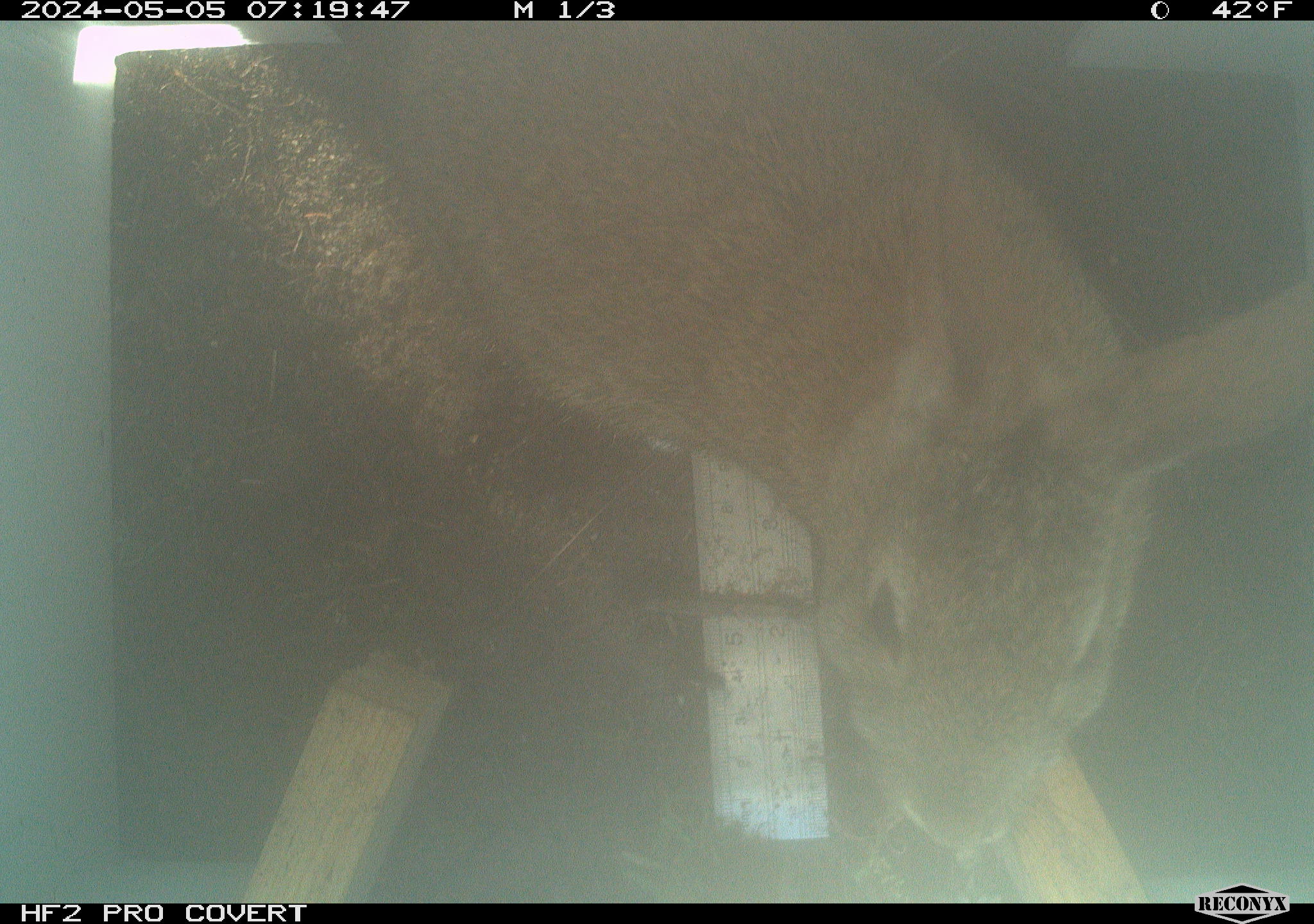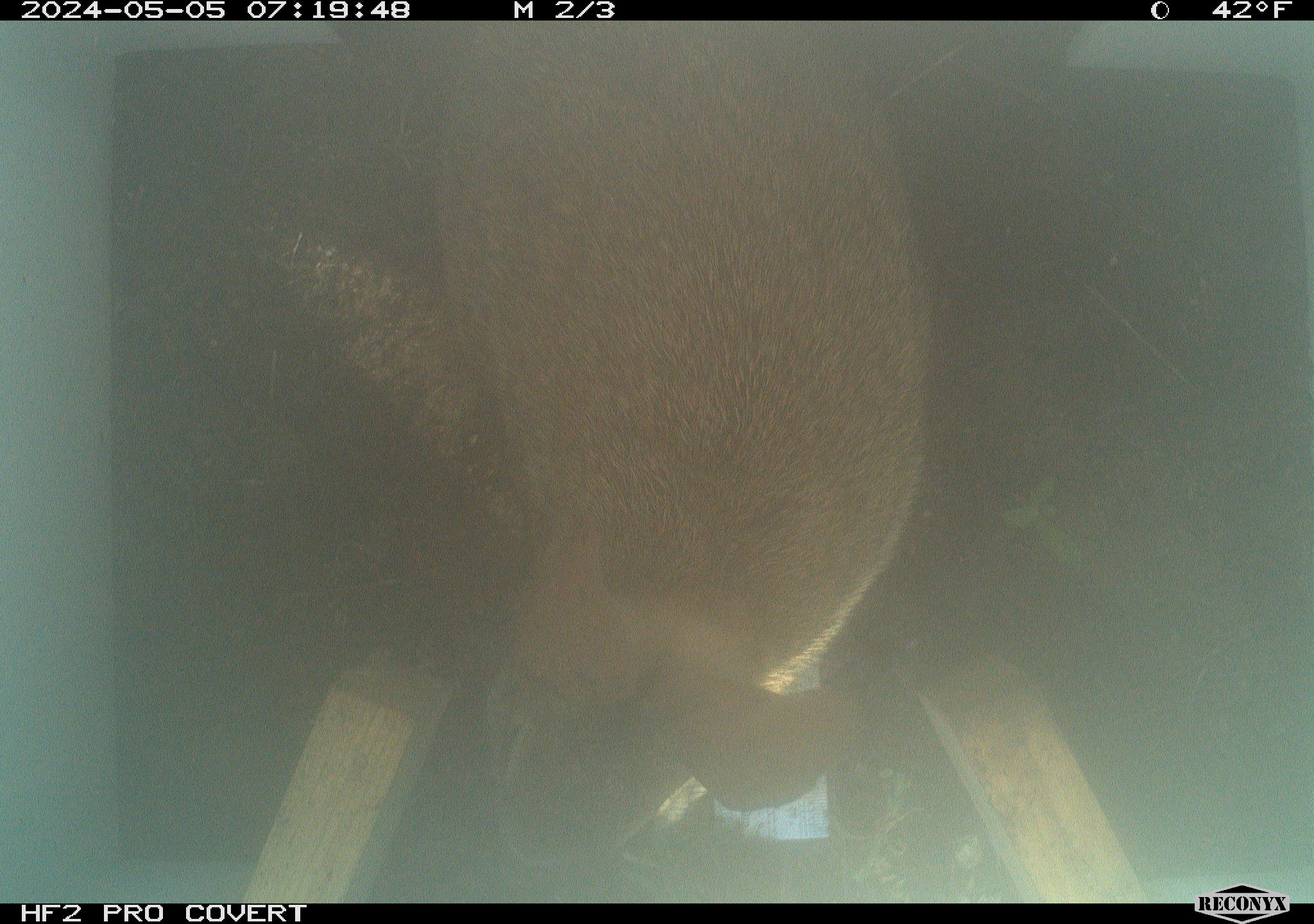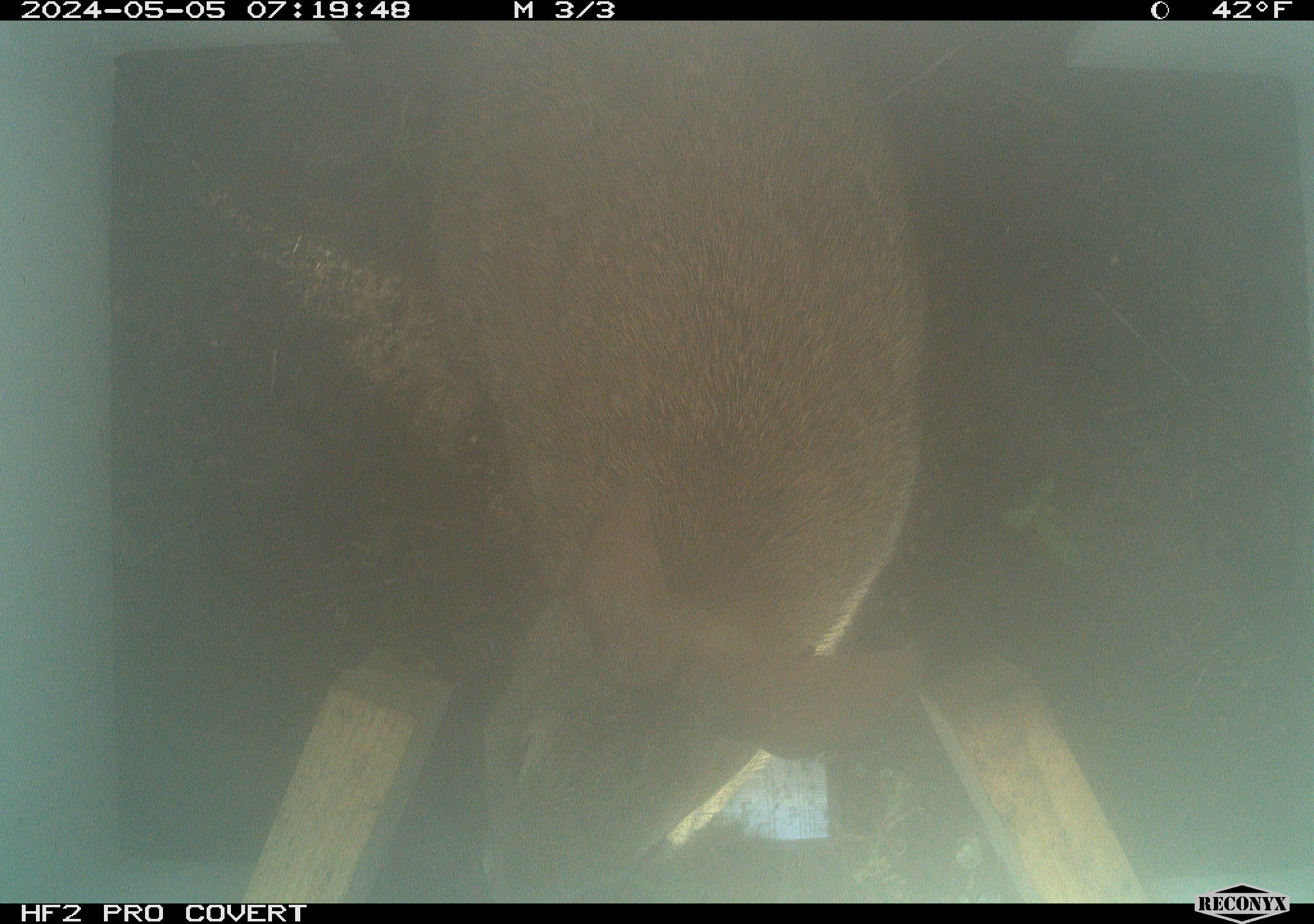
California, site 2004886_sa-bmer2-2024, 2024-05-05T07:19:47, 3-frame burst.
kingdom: Animalia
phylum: Chordata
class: Mammalia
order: Lagomorpha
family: Leporidae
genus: Sylvilagus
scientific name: Sylvilagus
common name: cottontail rabbits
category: sylvilagus species